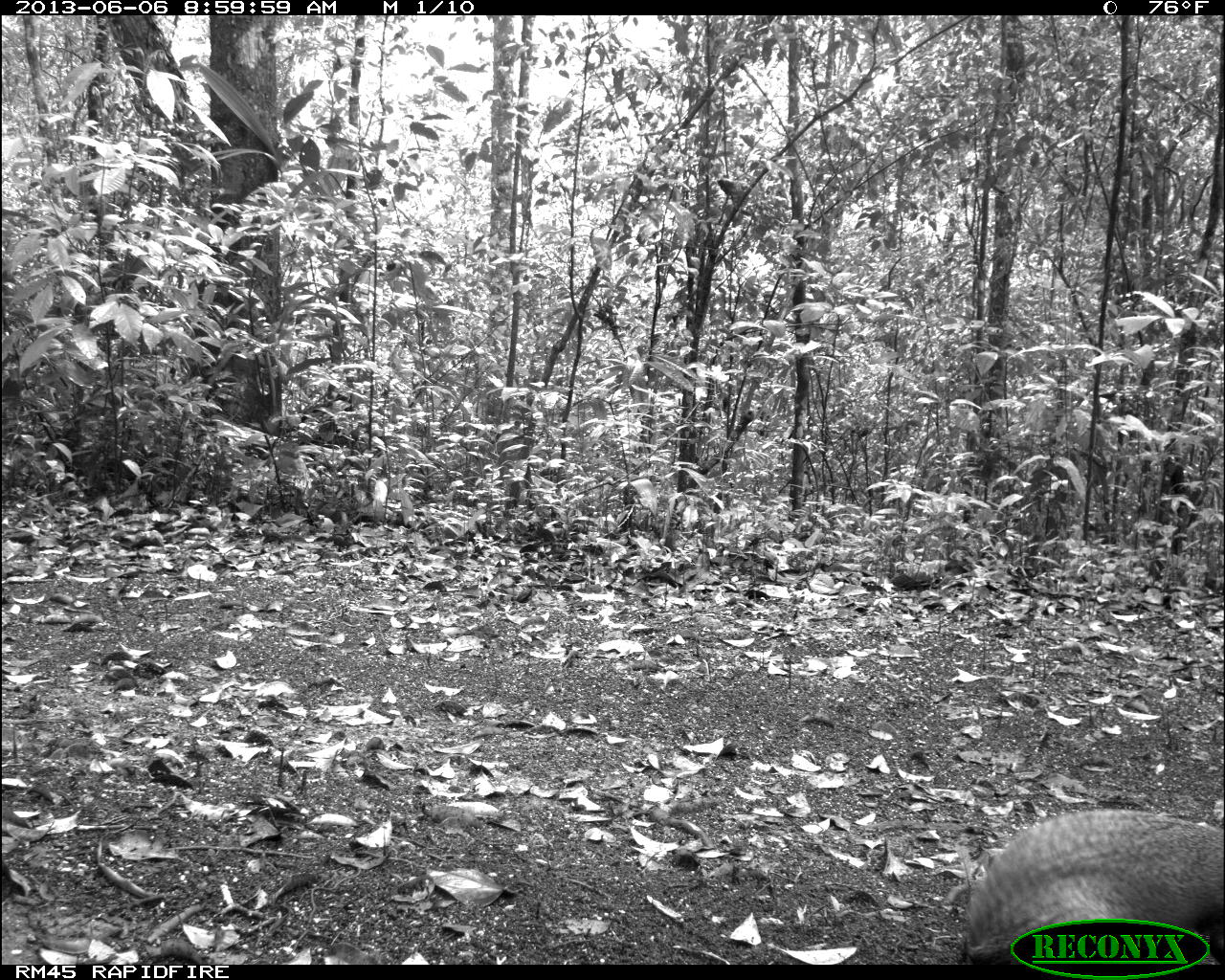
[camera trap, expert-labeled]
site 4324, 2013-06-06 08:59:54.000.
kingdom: Animalia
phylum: Chordata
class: Mammalia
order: Rodentia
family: Dasyproctidae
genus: Dasyprocta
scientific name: Dasyprocta punctata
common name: central american agouti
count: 1